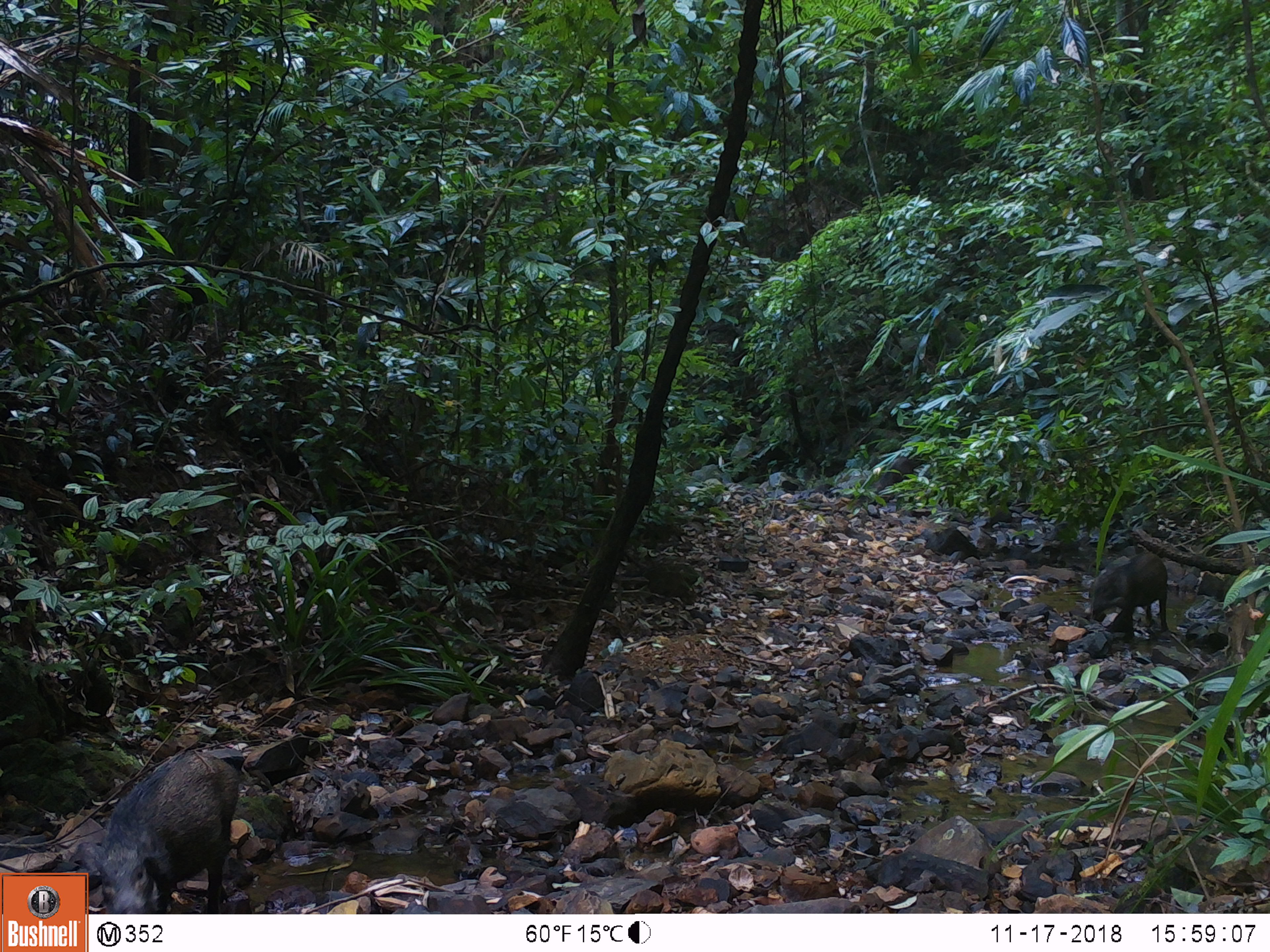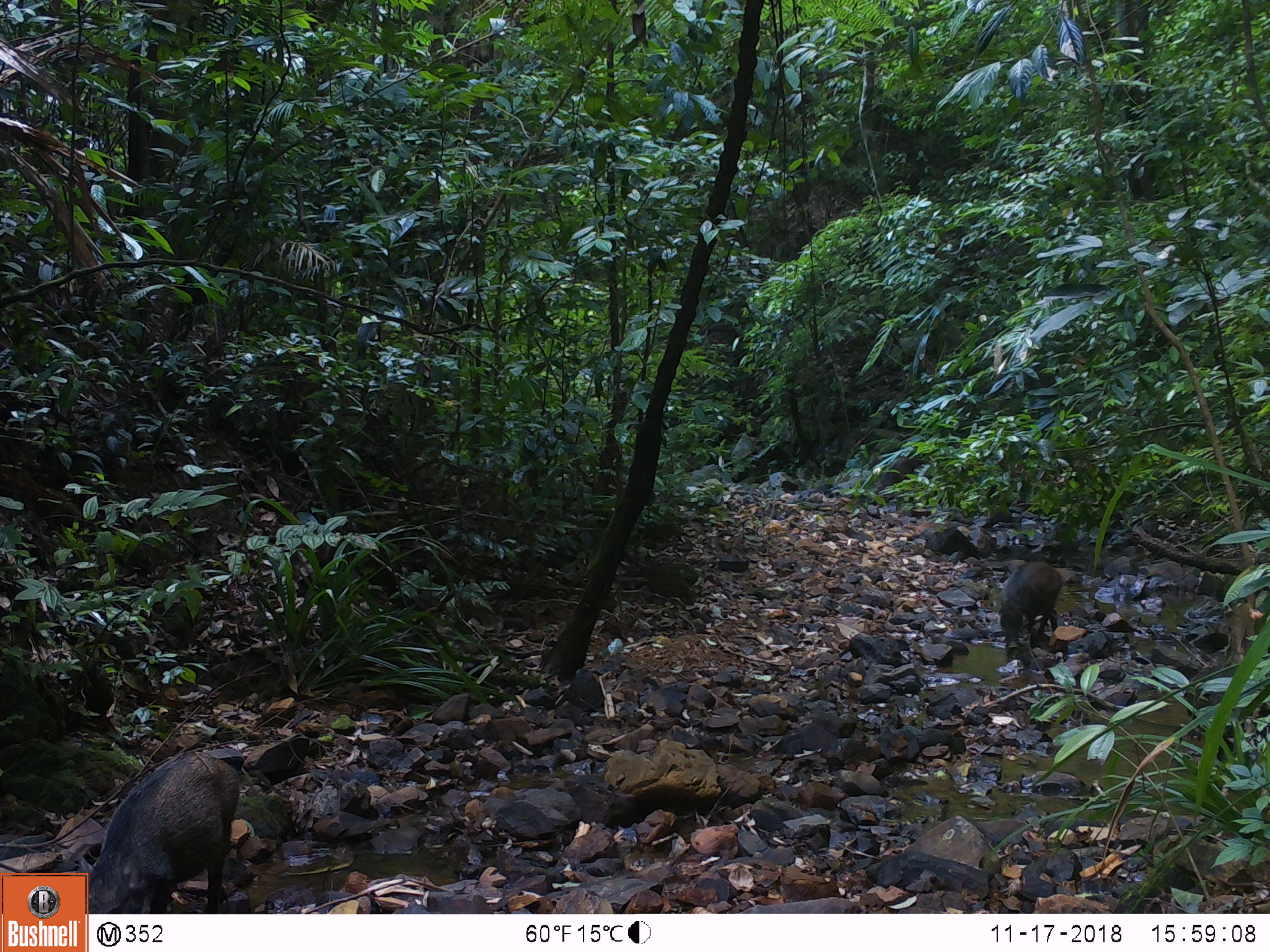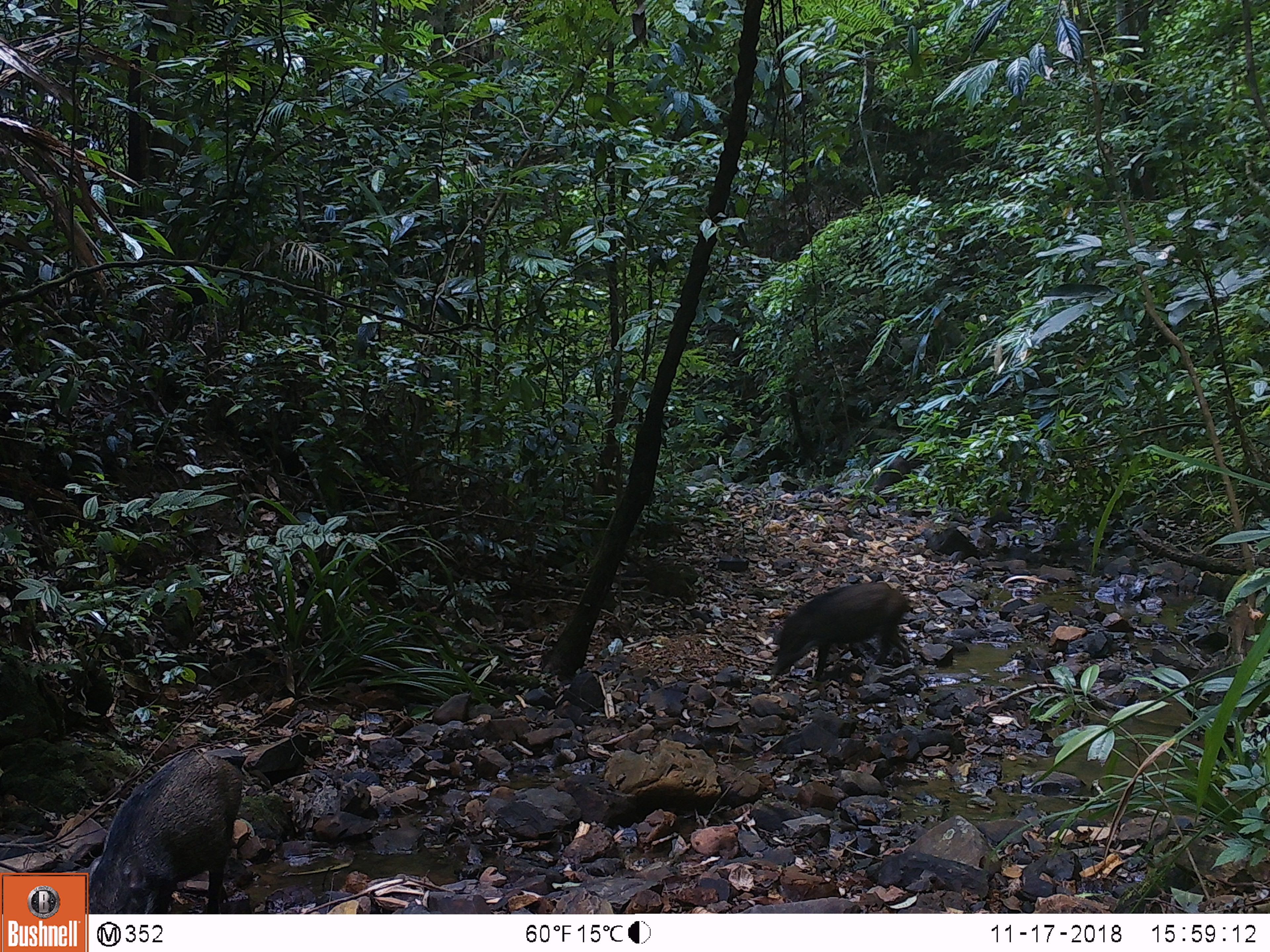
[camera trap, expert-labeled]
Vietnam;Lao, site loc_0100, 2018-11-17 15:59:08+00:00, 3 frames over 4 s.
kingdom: Animalia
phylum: Chordata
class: Mammalia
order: Artiodactyla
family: Suidae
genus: Sus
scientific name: Sus scrofa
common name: eurasian wild pig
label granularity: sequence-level